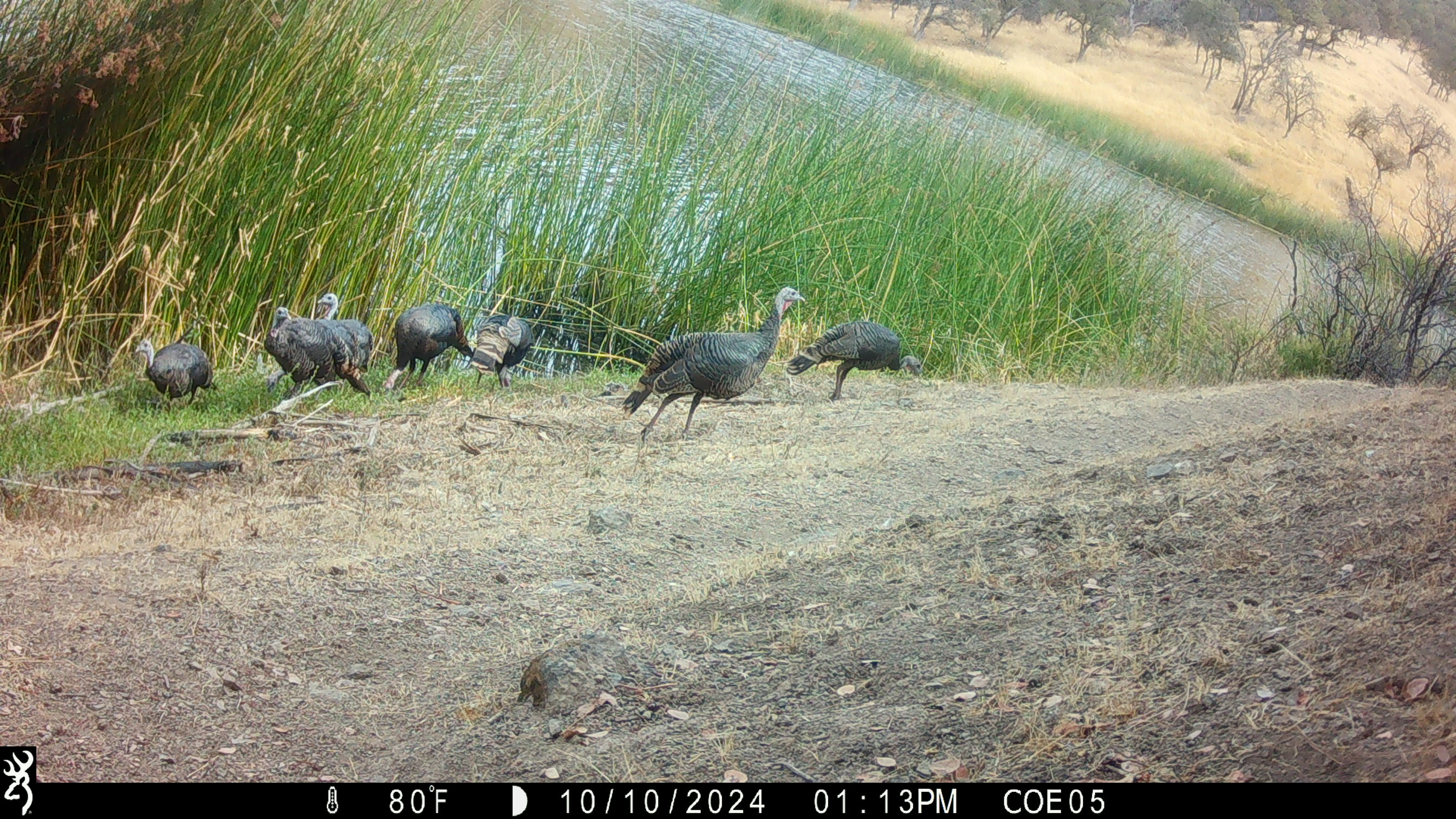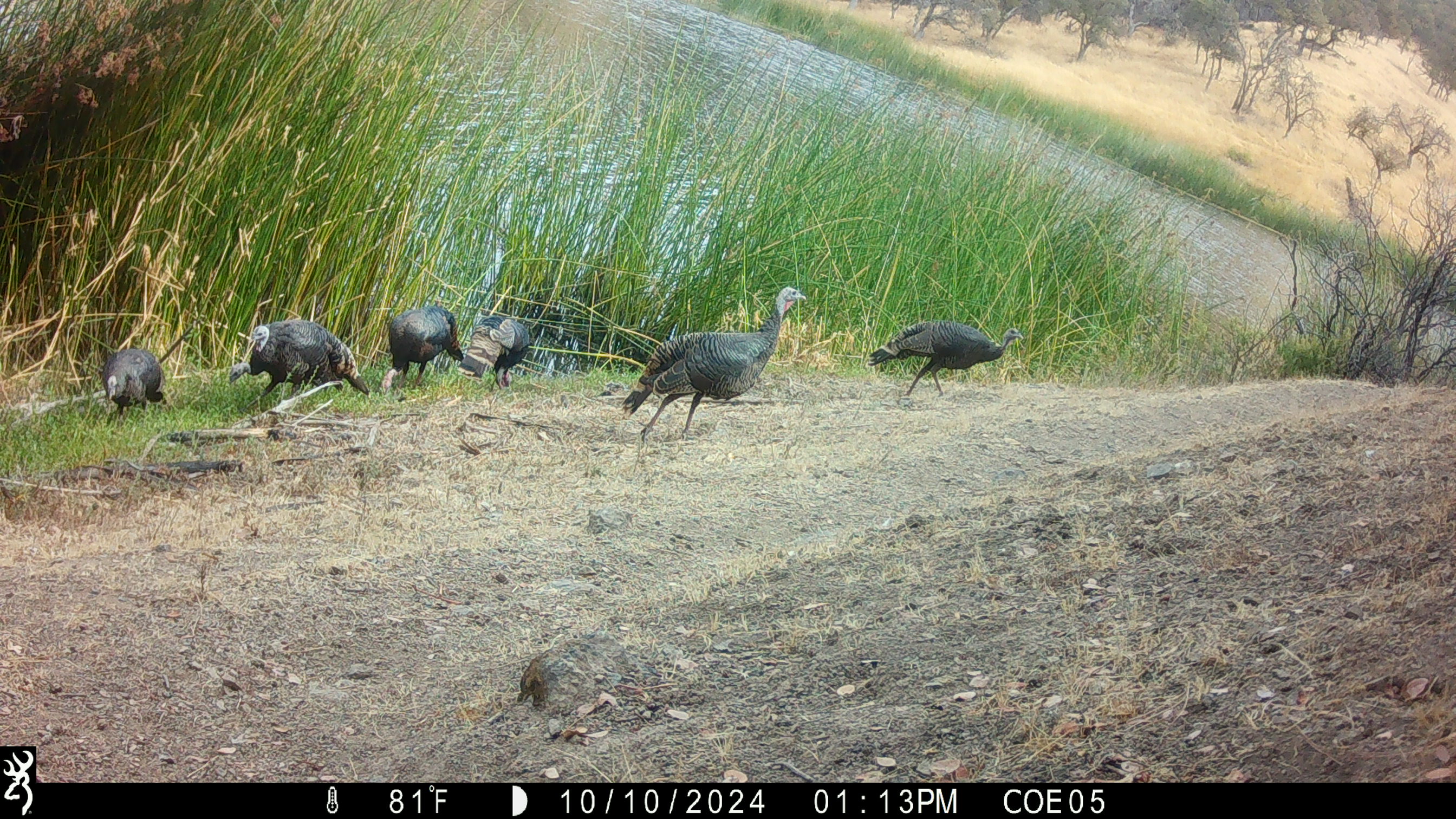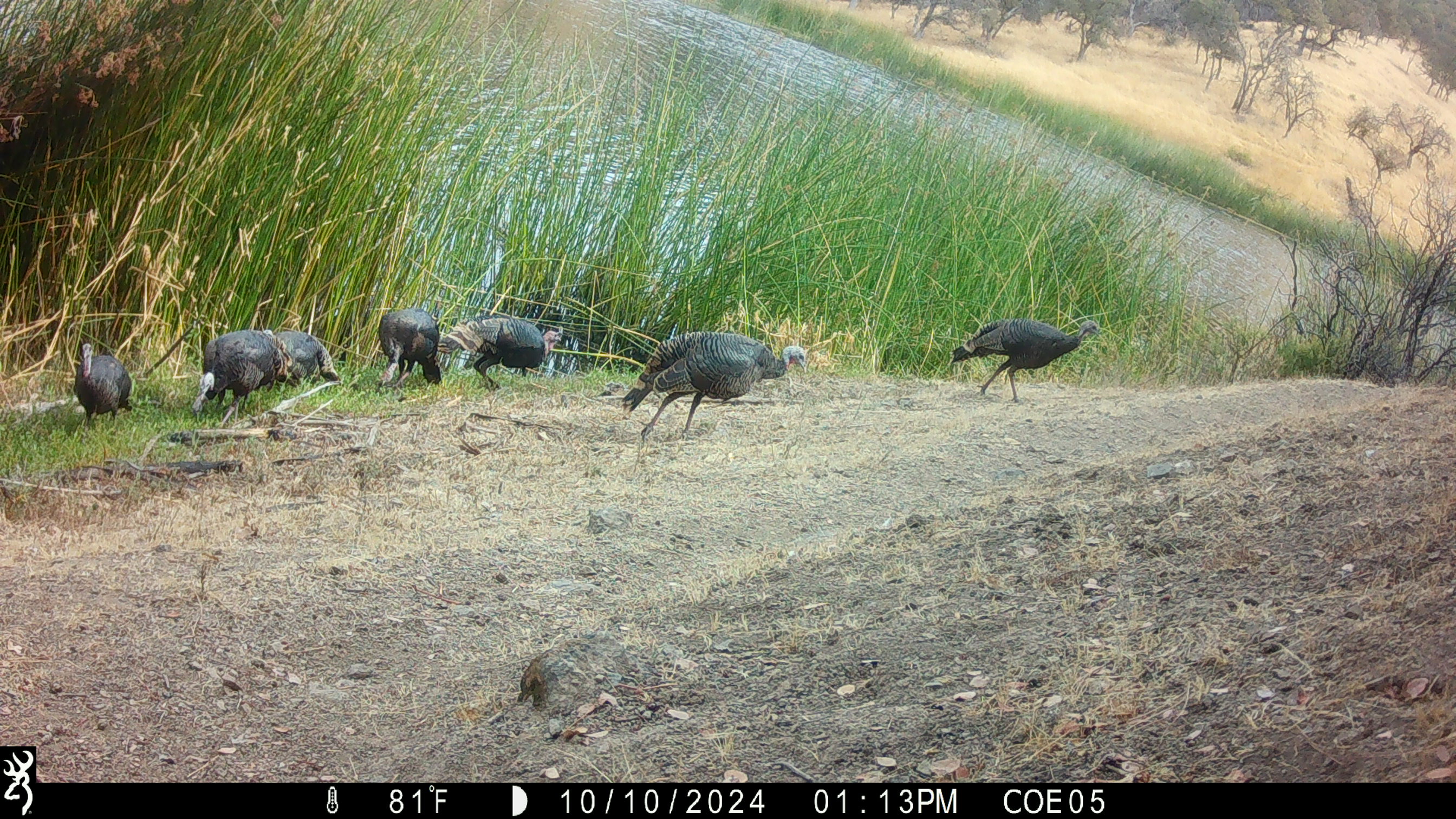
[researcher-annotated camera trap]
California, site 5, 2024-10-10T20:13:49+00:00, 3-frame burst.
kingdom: Animalia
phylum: Chordata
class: Aves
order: Galliformes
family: Phasianidae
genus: Meleagris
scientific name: Meleagris gallopavo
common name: turkey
Turkey (Meleagris gallopavo).